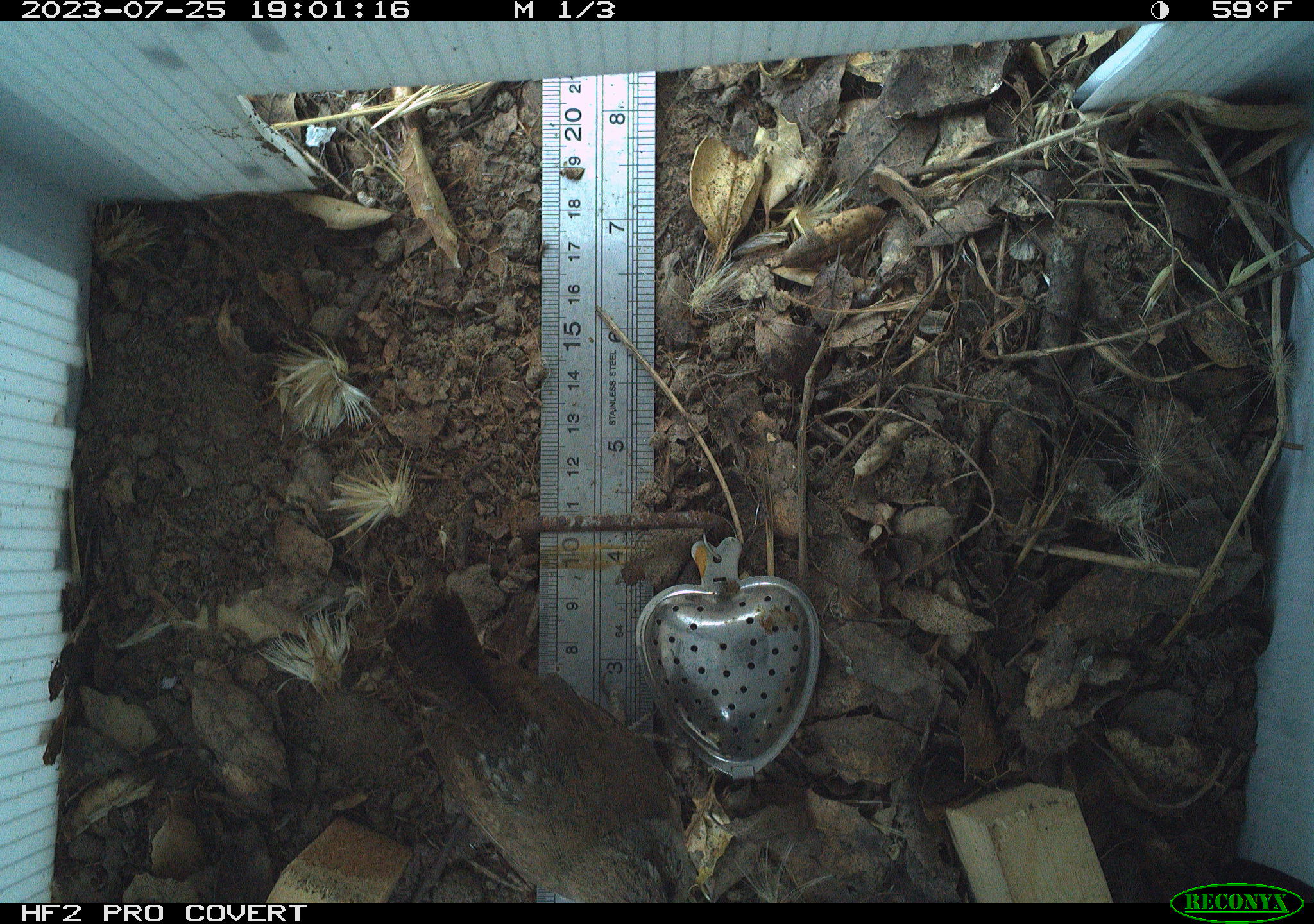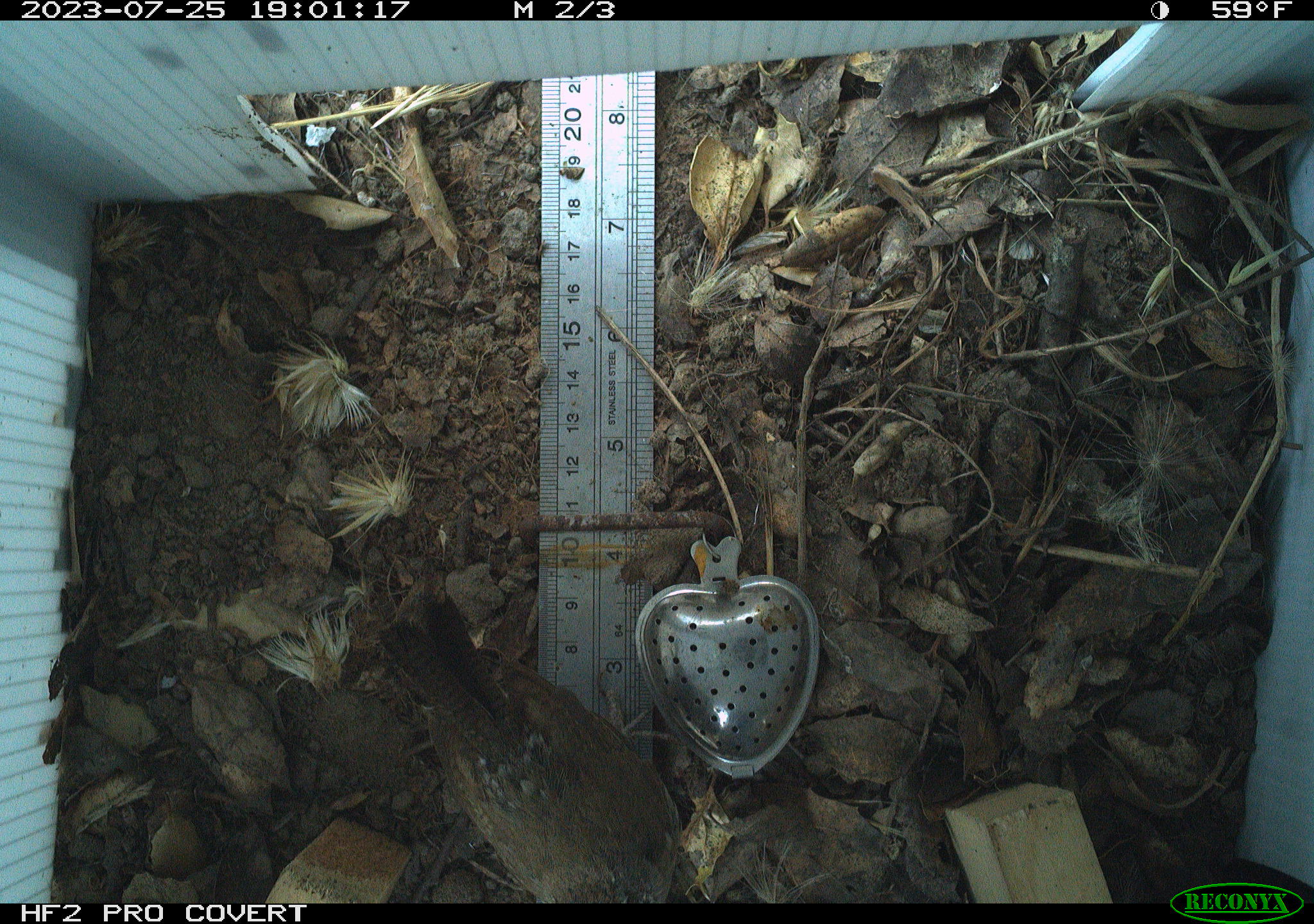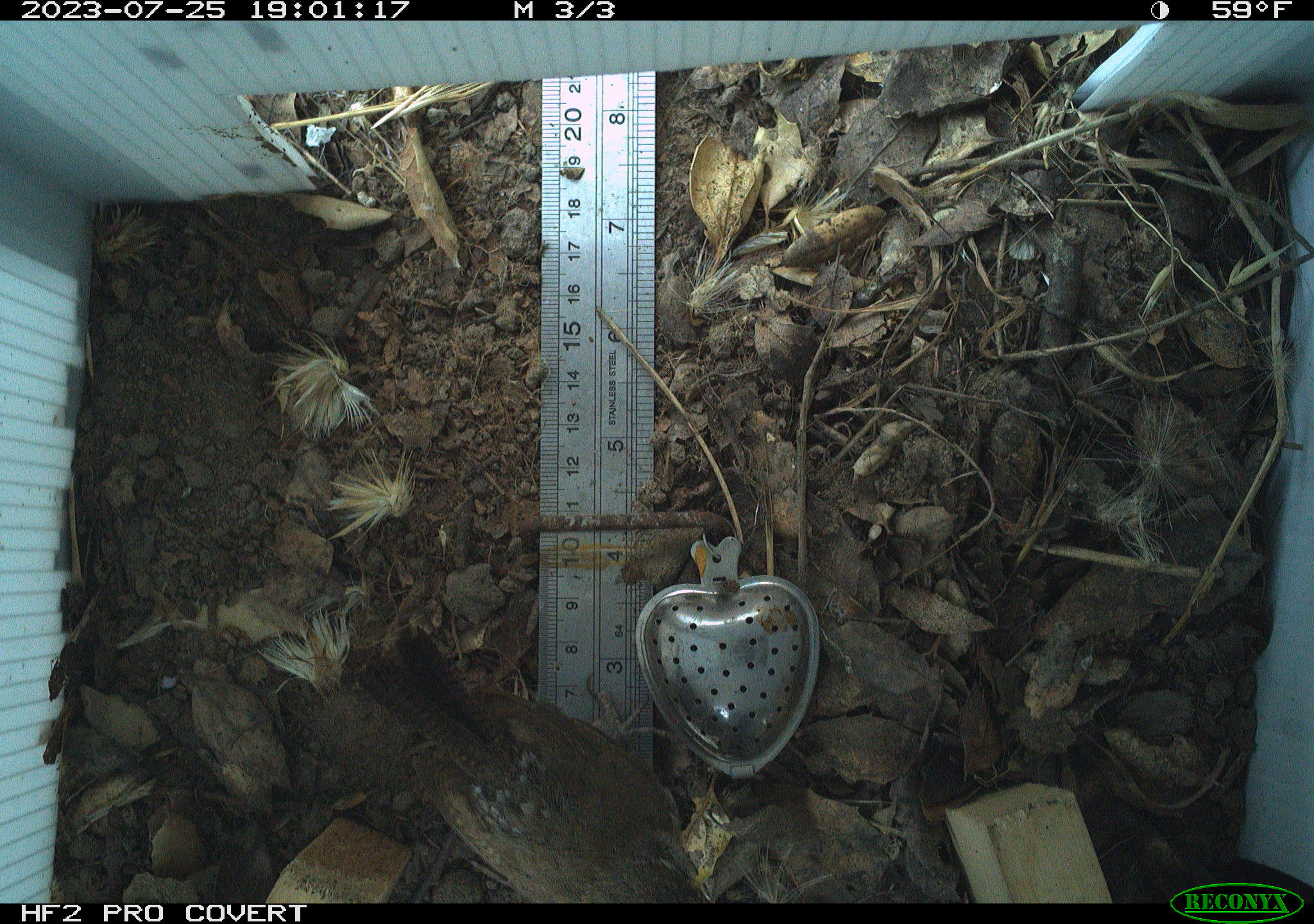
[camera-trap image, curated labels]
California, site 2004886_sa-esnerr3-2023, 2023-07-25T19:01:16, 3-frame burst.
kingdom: Animalia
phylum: Chordata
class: Aves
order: Passeriformes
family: Troglodytidae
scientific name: Troglodytidae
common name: wren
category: troglodytidae family